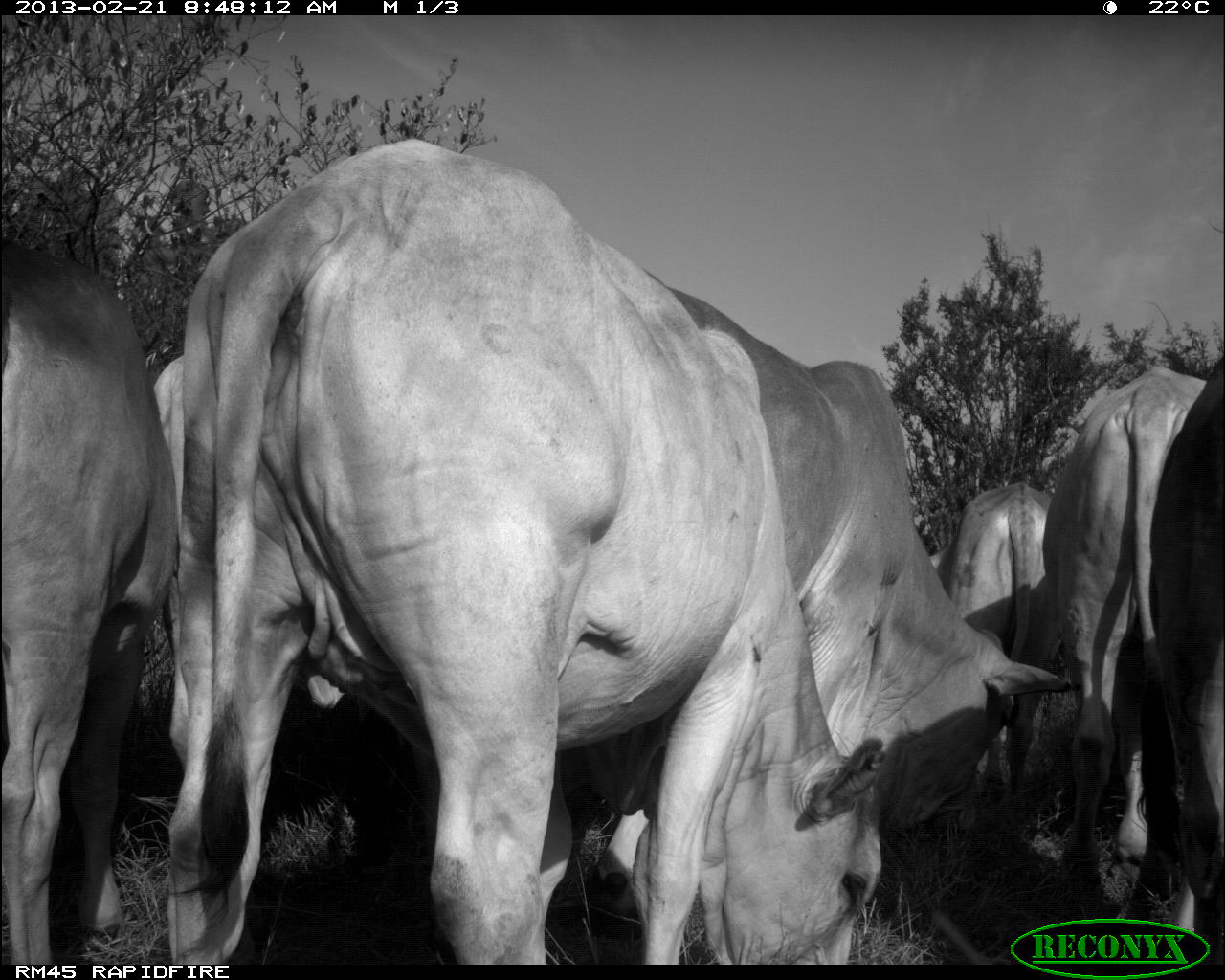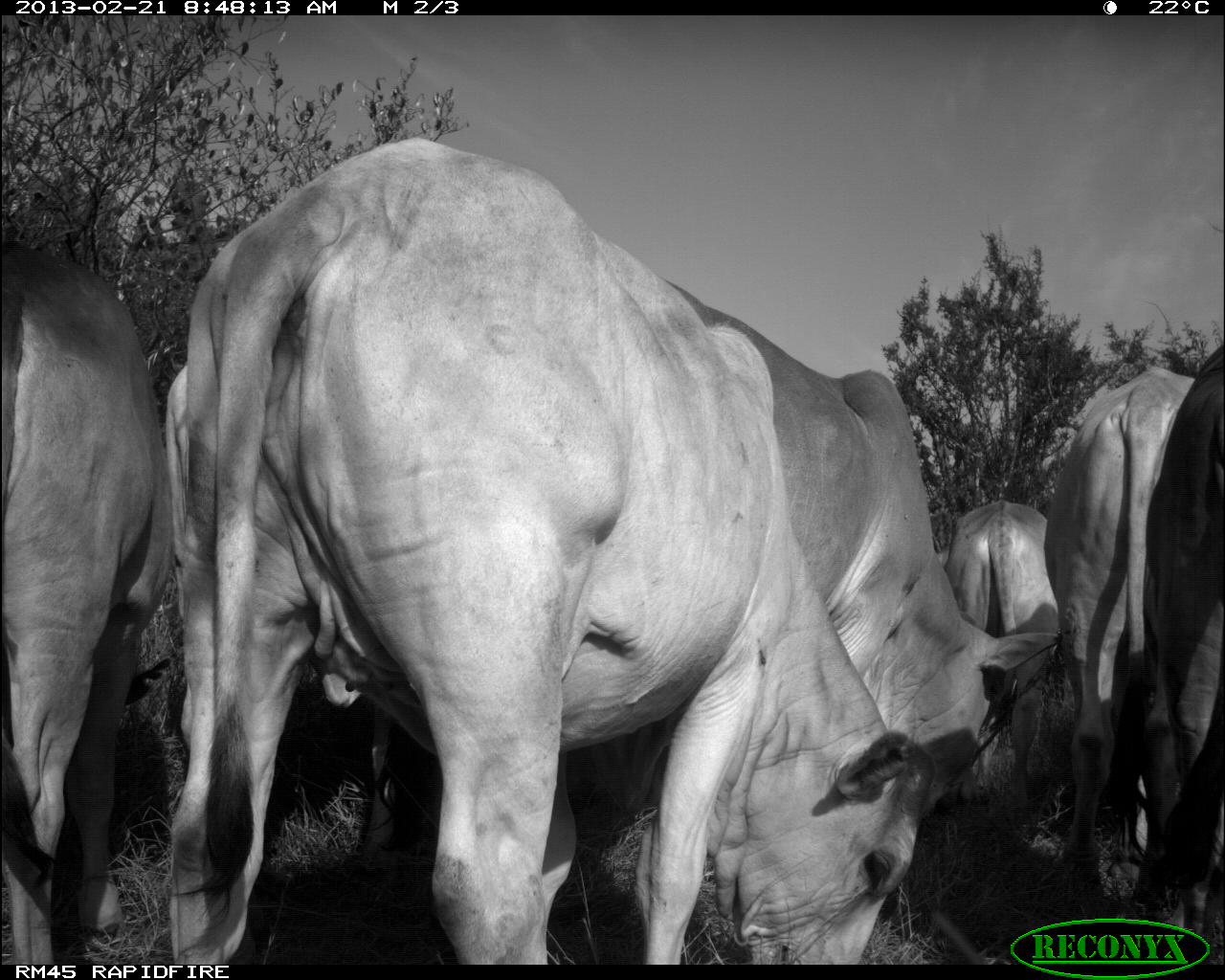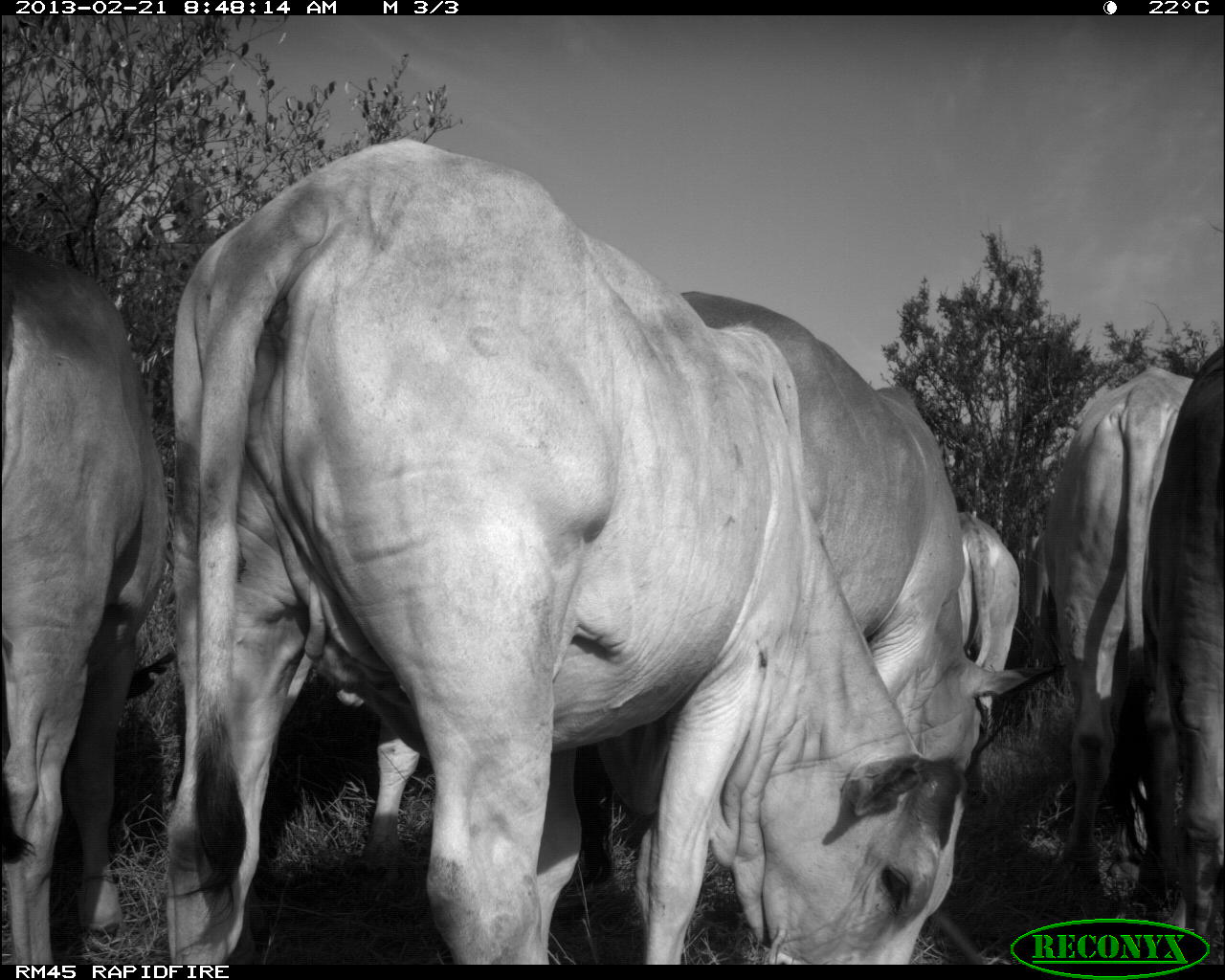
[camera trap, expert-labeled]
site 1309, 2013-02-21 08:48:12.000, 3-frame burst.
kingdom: Animalia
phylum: Chordata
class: Mammalia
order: Artiodactyla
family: Bovidae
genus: Bos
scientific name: Bos taurus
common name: domestic cattle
Bos taurus (domestic cattle), count 6.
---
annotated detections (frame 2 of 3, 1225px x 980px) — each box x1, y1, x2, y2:
bos taurus: 176, 130, 989, 968; 665, 277, 1072, 833; 2, 251, 169, 961; 164, 358, 393, 860; 1045, 371, 1202, 846; 1138, 338, 1225, 954; 953, 500, 1049, 811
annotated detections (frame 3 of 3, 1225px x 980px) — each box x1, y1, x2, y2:
bos taurus: 164, 136, 966, 961; 352, 283, 1063, 893; 2, 250, 168, 968; 1028, 366, 1195, 914; 1152, 341, 1223, 957; 958, 511, 1022, 734